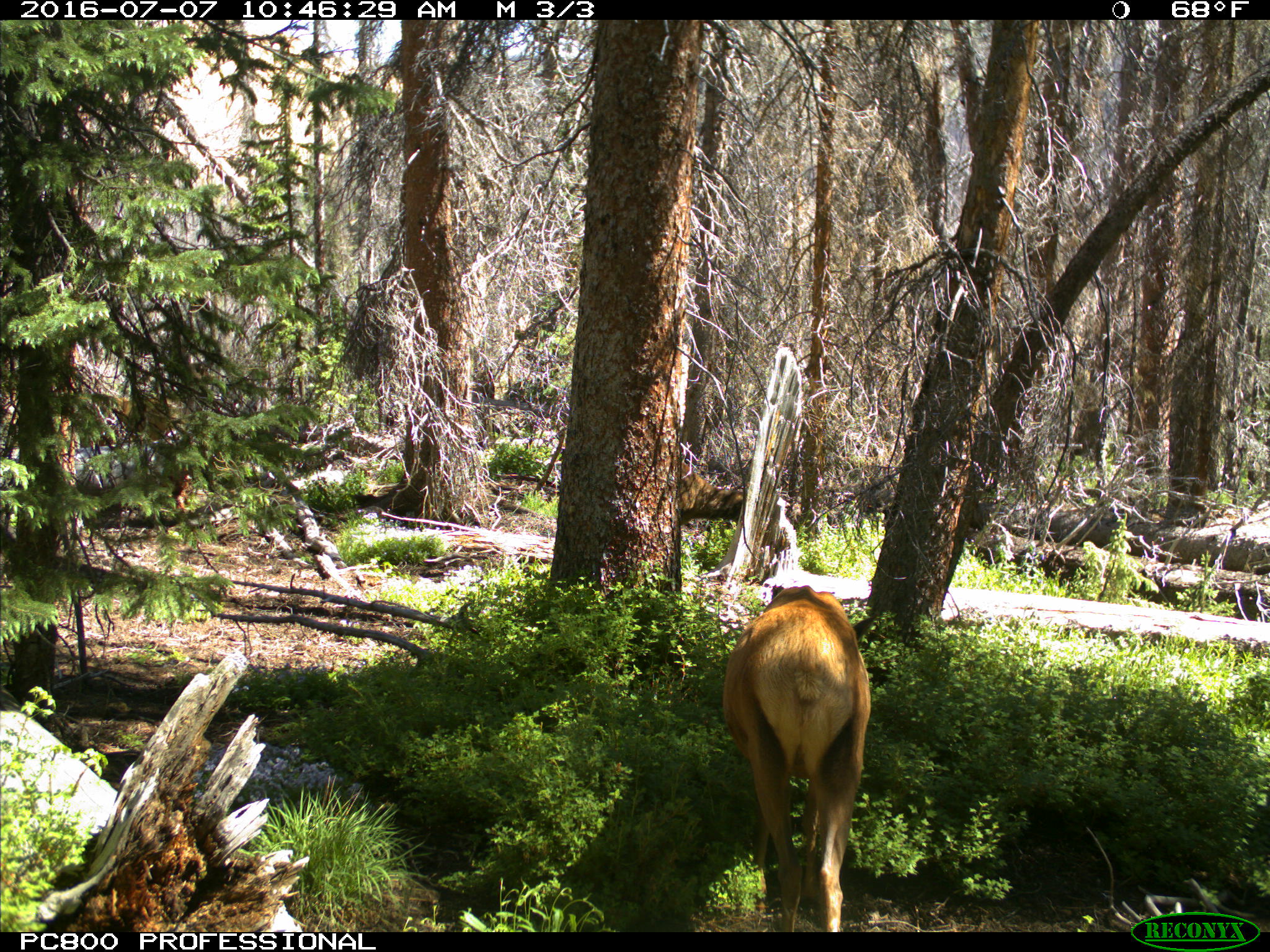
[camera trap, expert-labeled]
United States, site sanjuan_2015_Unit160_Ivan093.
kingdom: Animalia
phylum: Chordata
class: Mammalia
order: Artiodactyla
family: Cervidae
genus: Cervus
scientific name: Cervus elaphus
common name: red deer